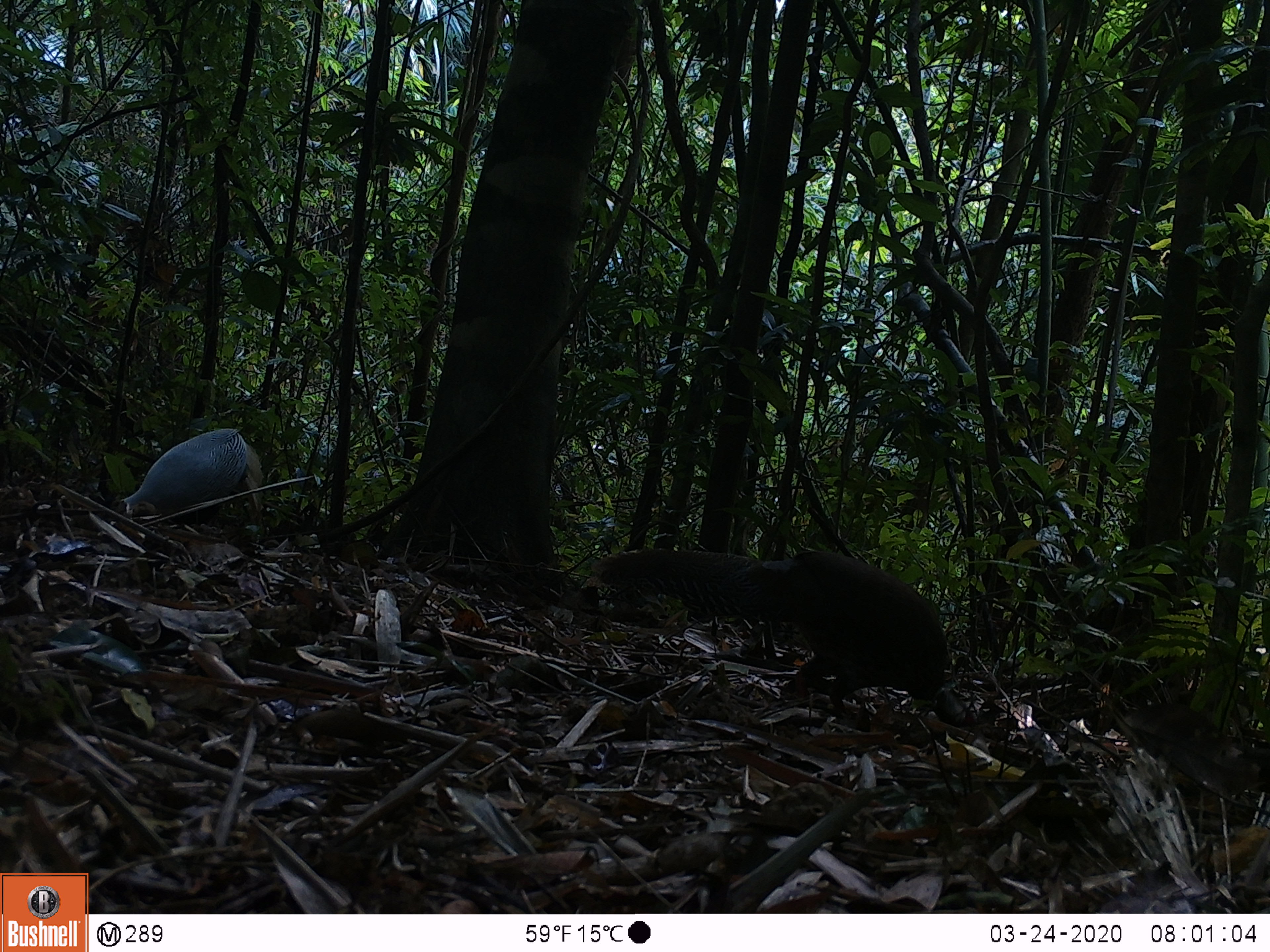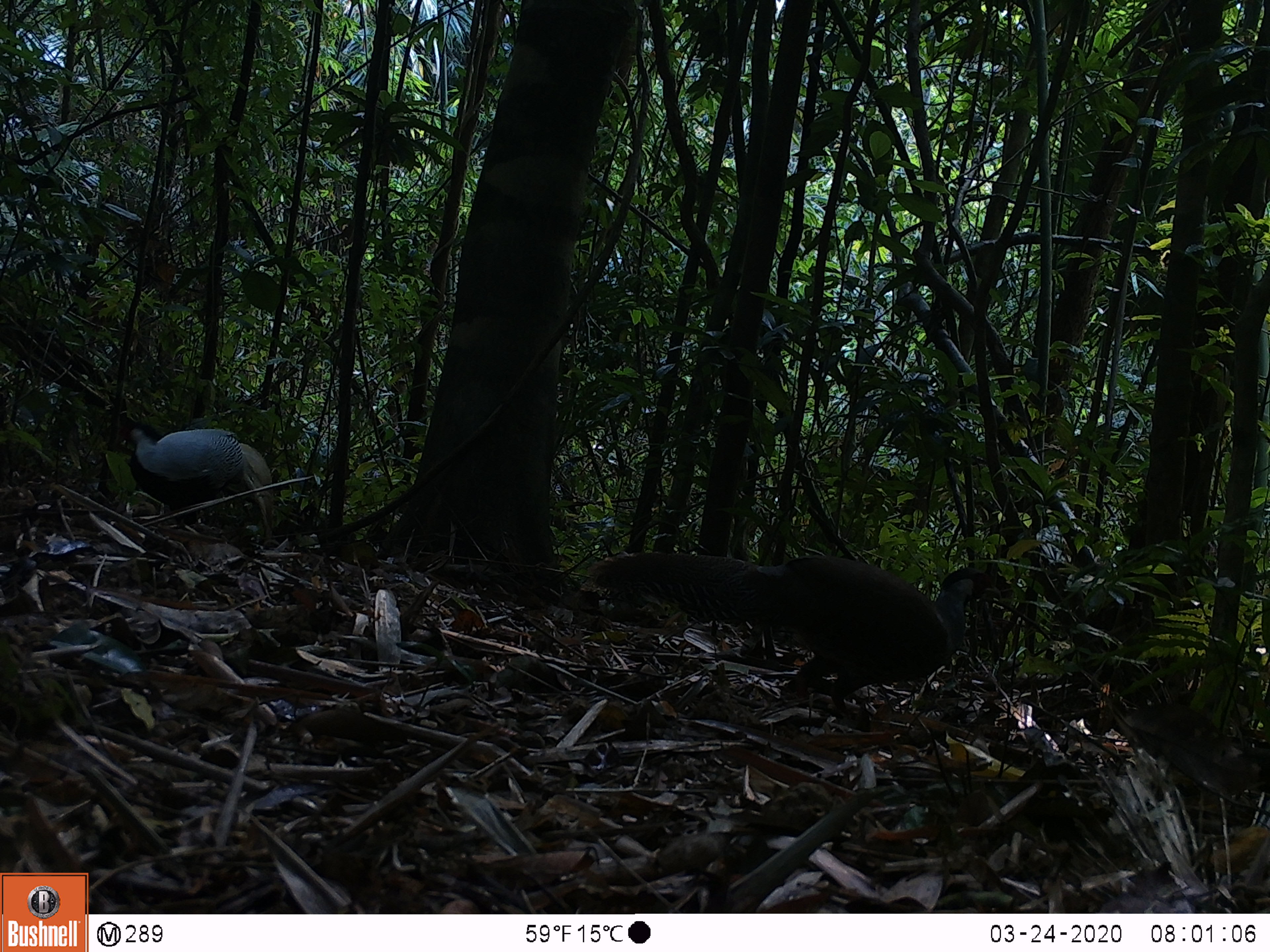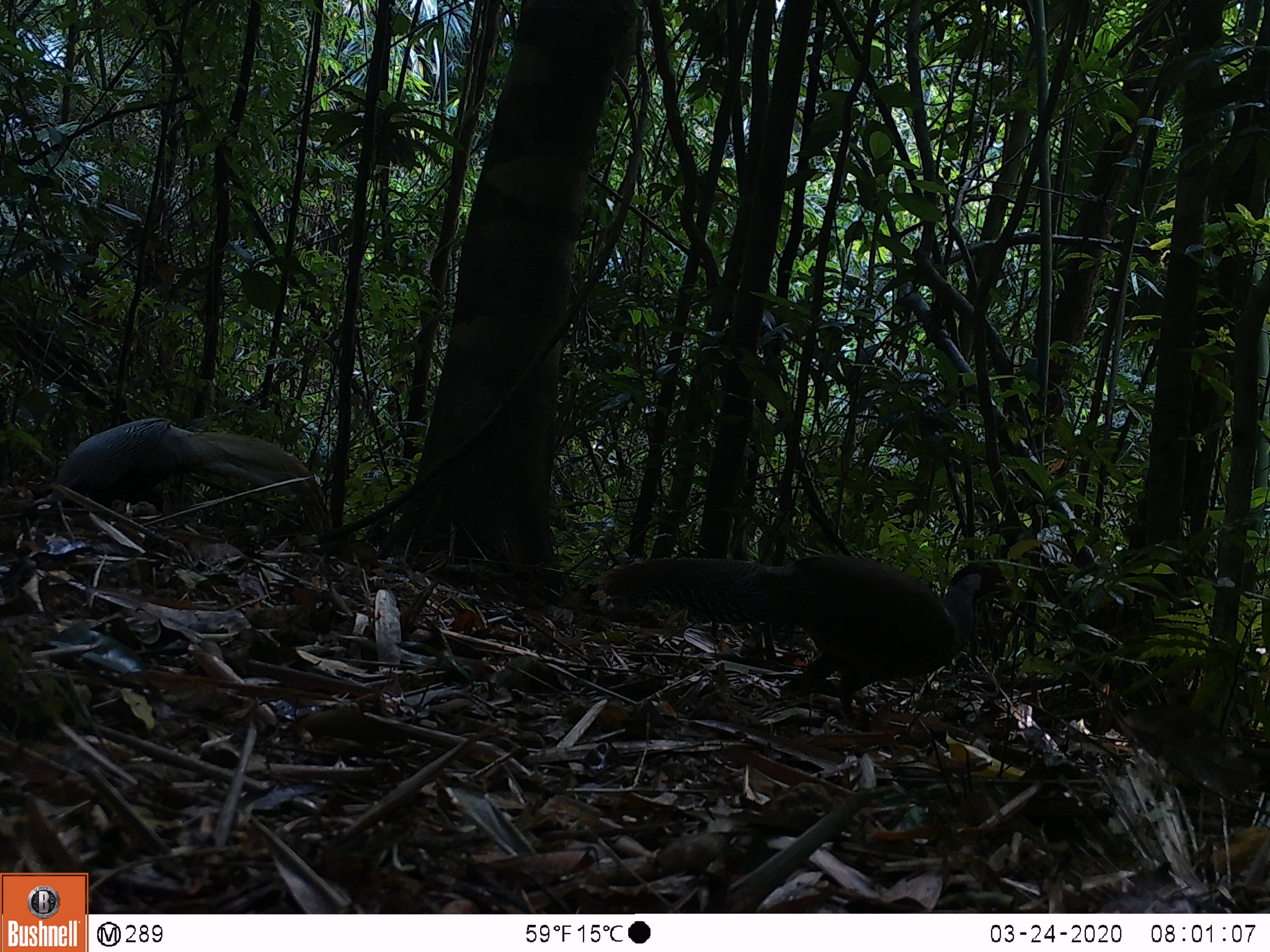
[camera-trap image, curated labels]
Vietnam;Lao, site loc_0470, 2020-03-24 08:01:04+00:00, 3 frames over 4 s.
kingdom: Animalia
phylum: Chordata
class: Aves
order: Galliformes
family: Phasianidae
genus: Lophura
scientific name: Lophura nycthemera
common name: silver pheasant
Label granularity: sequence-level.